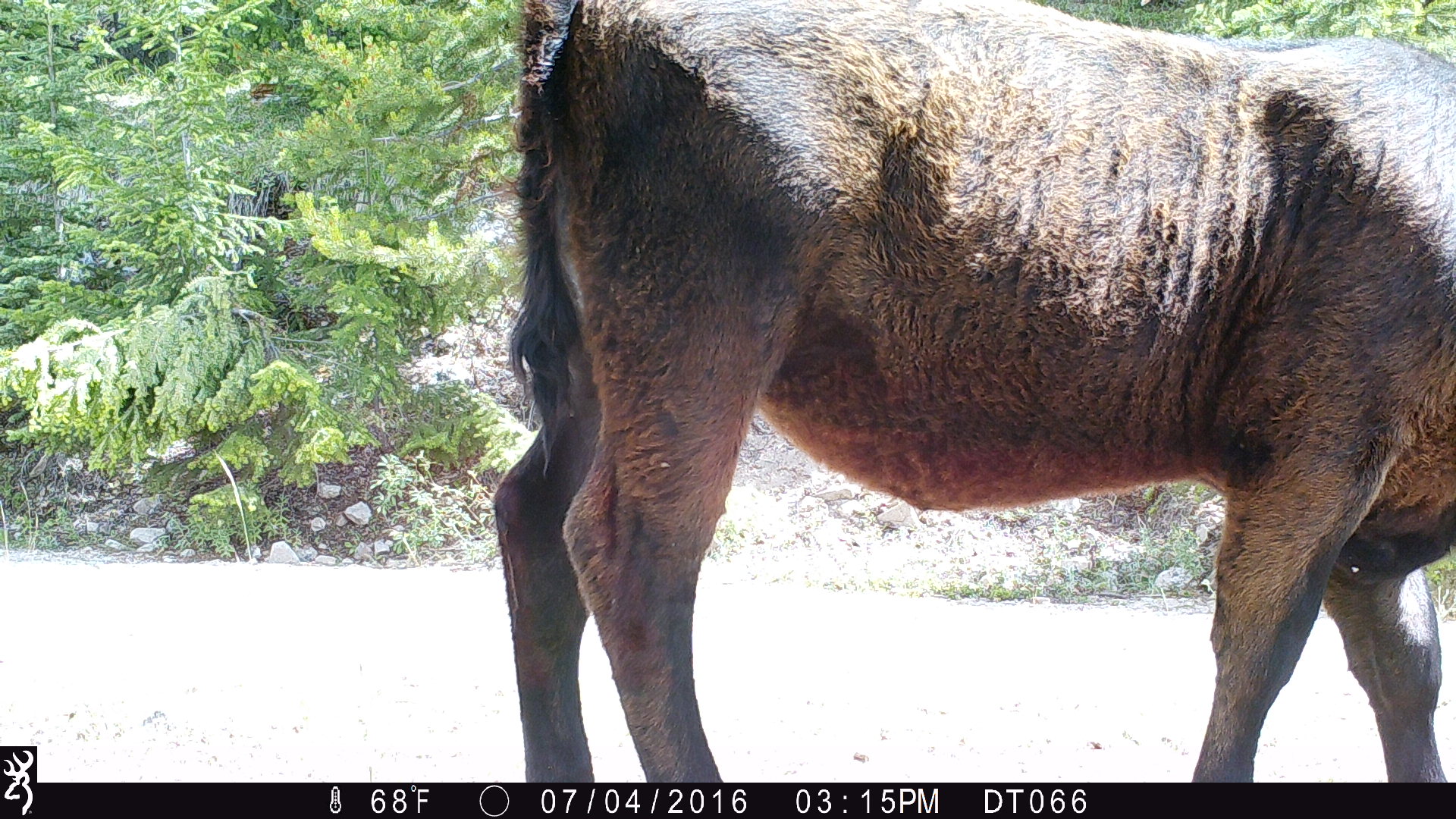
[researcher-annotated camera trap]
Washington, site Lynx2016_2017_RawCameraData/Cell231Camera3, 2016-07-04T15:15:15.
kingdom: Animalia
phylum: Chordata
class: Mammalia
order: Artiodactyla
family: Bovidae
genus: Bos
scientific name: Bos taurus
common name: domestic cattle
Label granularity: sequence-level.